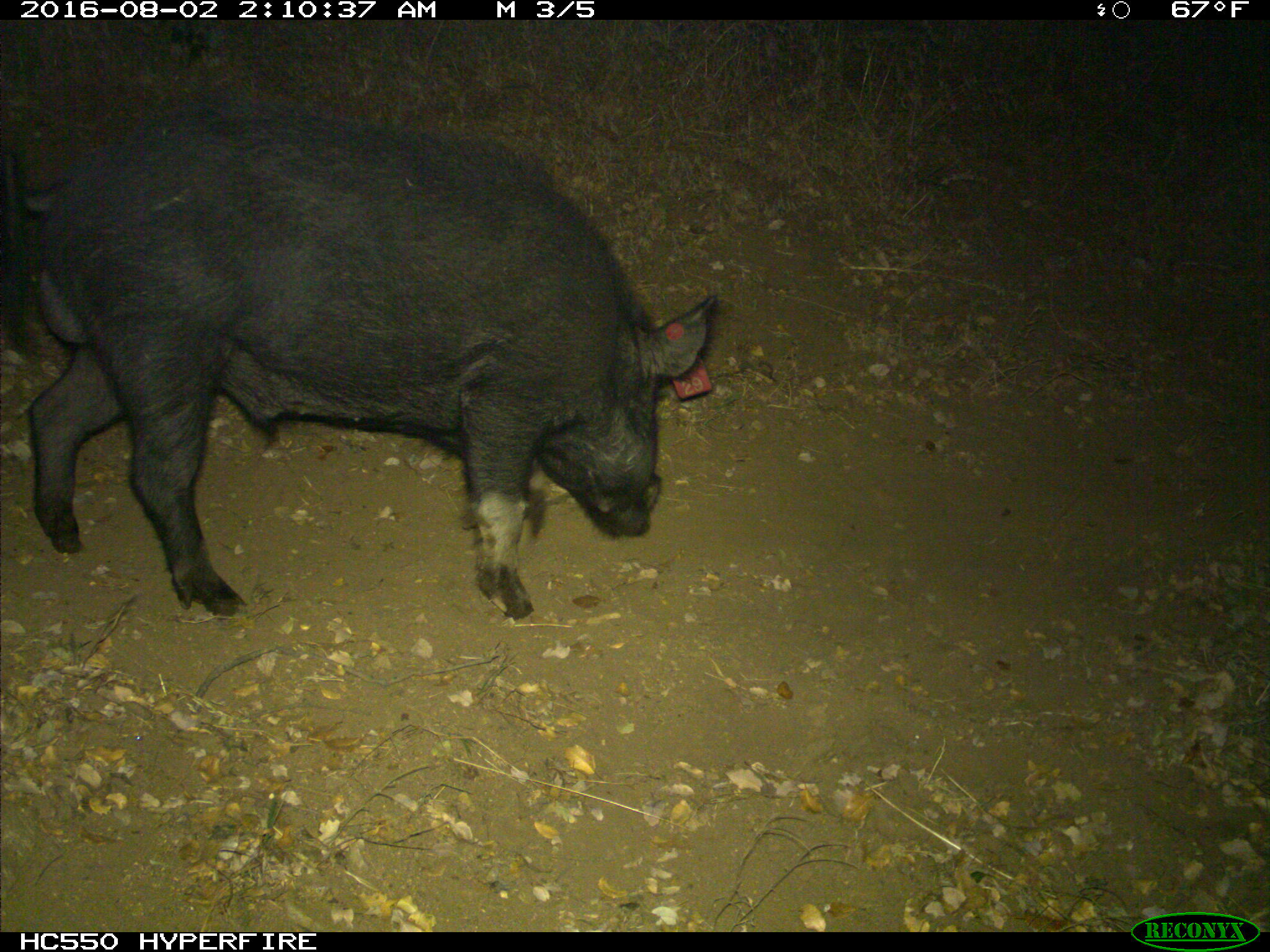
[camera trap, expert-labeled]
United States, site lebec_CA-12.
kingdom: Animalia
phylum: Chordata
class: Mammalia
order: Artiodactyla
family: Suidae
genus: Sus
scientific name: Sus scrofa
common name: wild boar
Sus scrofa (wild boar).